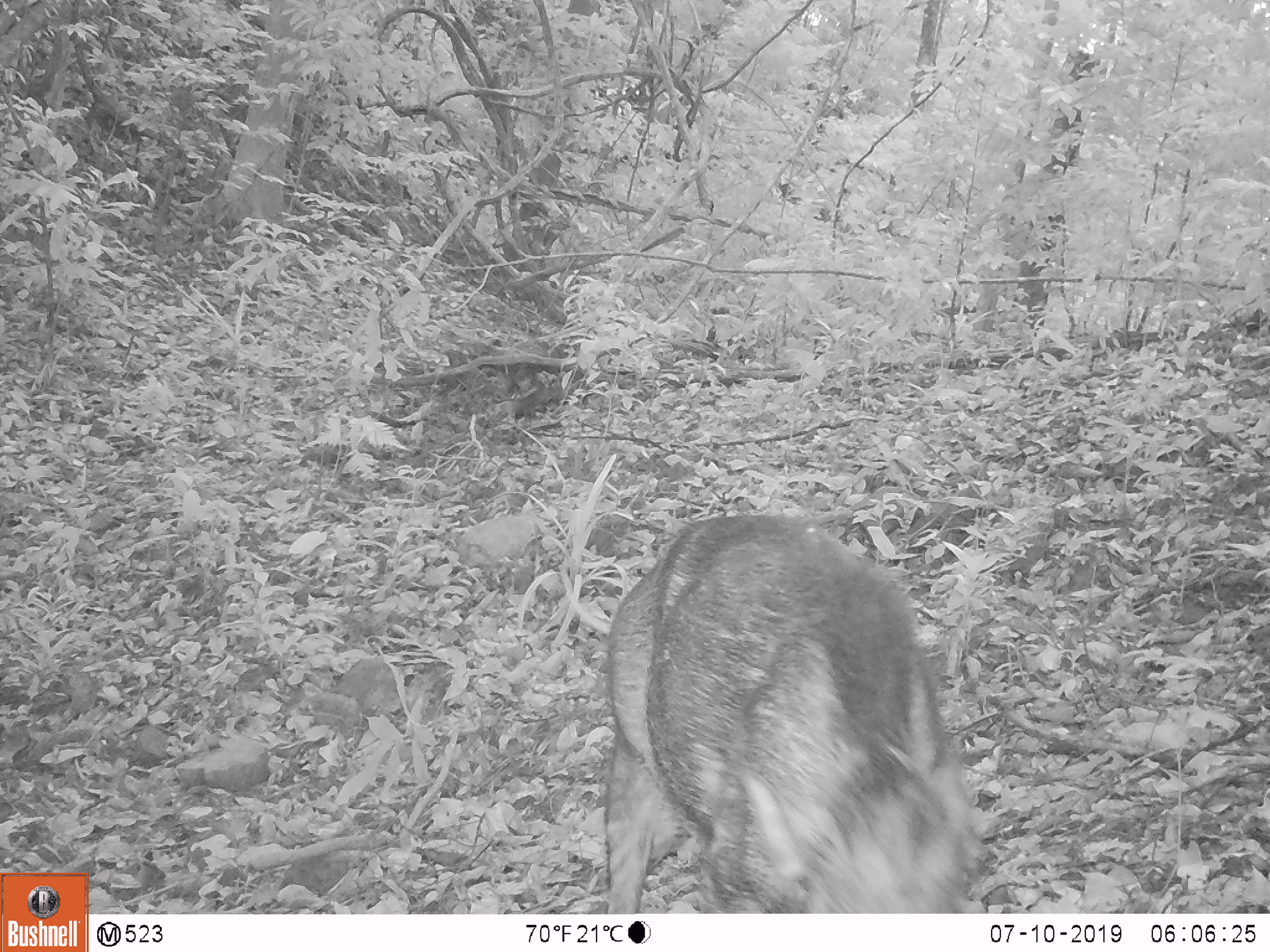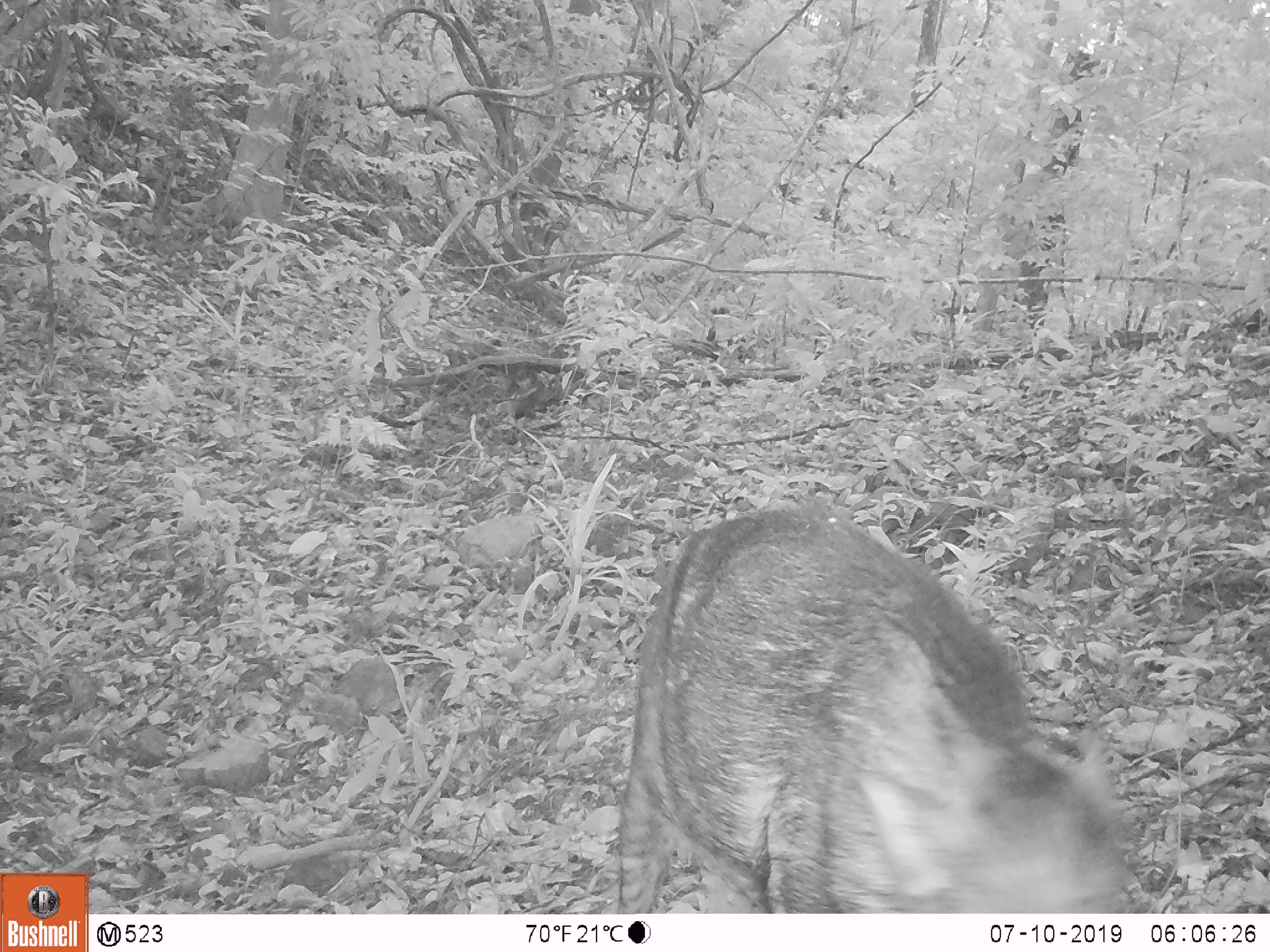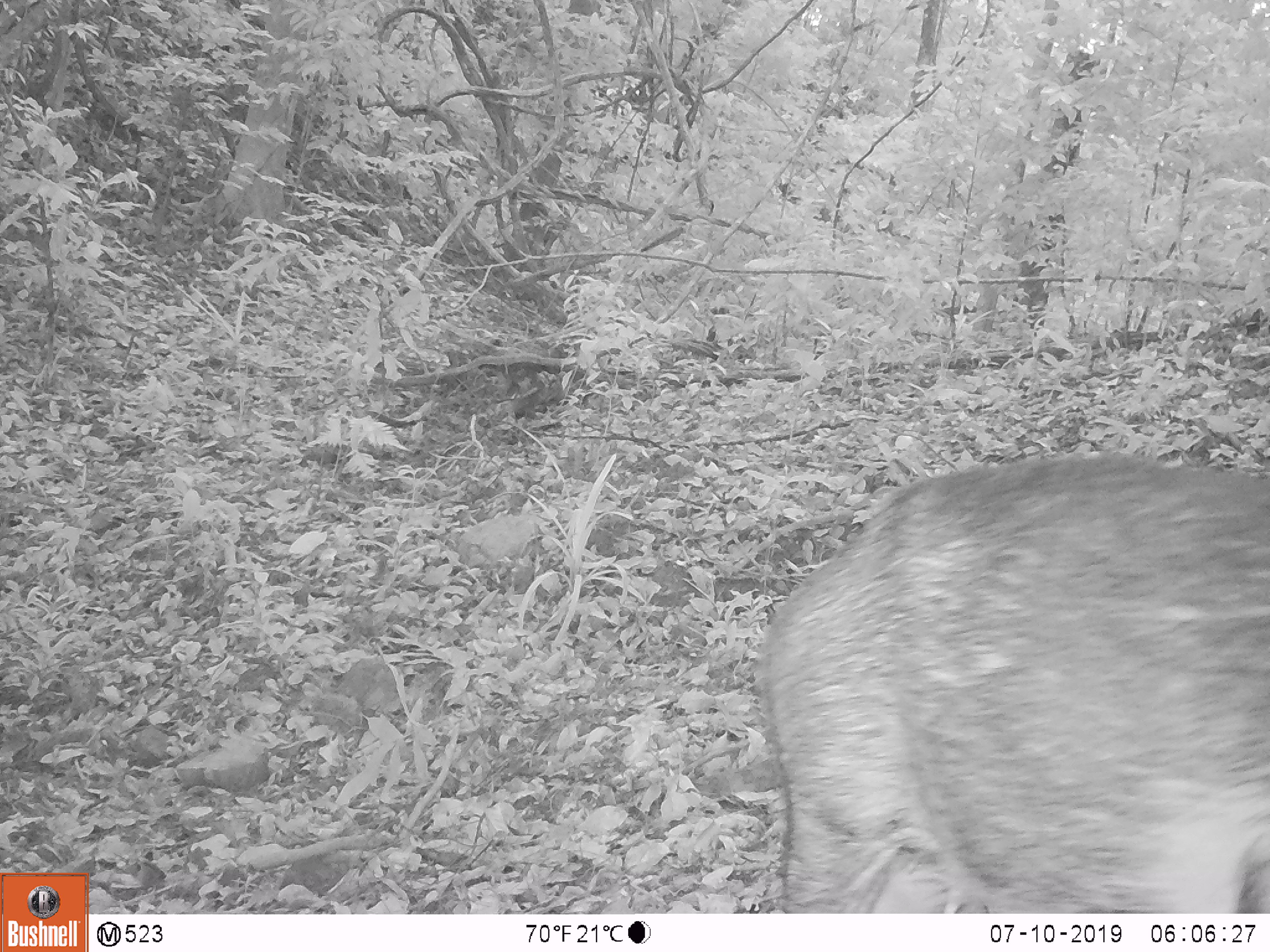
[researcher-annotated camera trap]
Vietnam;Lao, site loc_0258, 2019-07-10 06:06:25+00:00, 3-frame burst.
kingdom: Animalia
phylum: Chordata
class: Mammalia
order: Artiodactyla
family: Suidae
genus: Sus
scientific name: Sus scrofa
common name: eurasian wild pig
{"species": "eurasian wild pig (Sus scrofa)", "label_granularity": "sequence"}